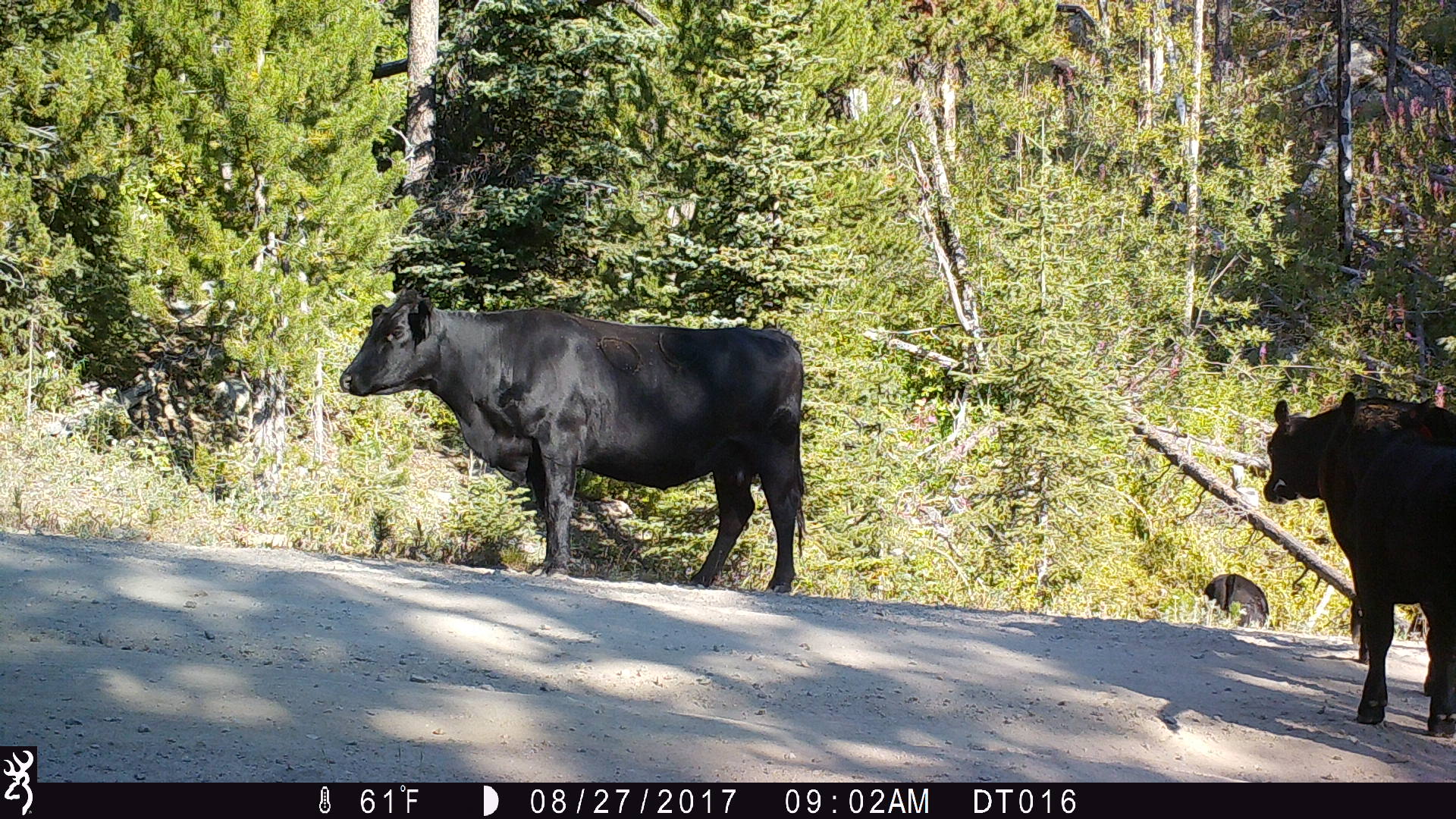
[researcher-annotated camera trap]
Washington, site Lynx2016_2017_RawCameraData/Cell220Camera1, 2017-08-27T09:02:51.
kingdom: Animalia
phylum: Chordata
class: Mammalia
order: Artiodactyla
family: Bovidae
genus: Bos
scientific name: Bos taurus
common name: domestic cattle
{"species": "domestic cattle (Bos taurus)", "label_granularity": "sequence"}